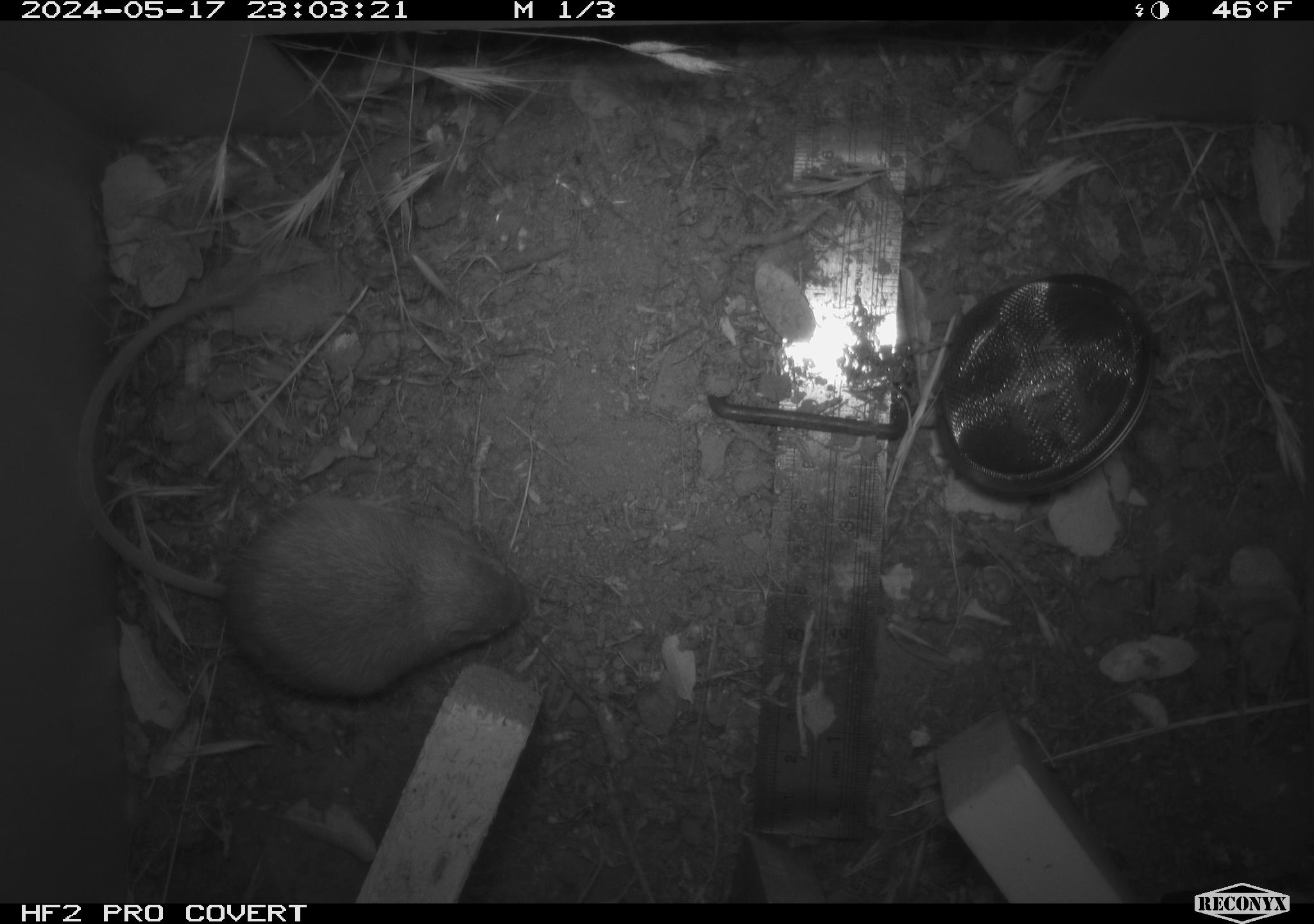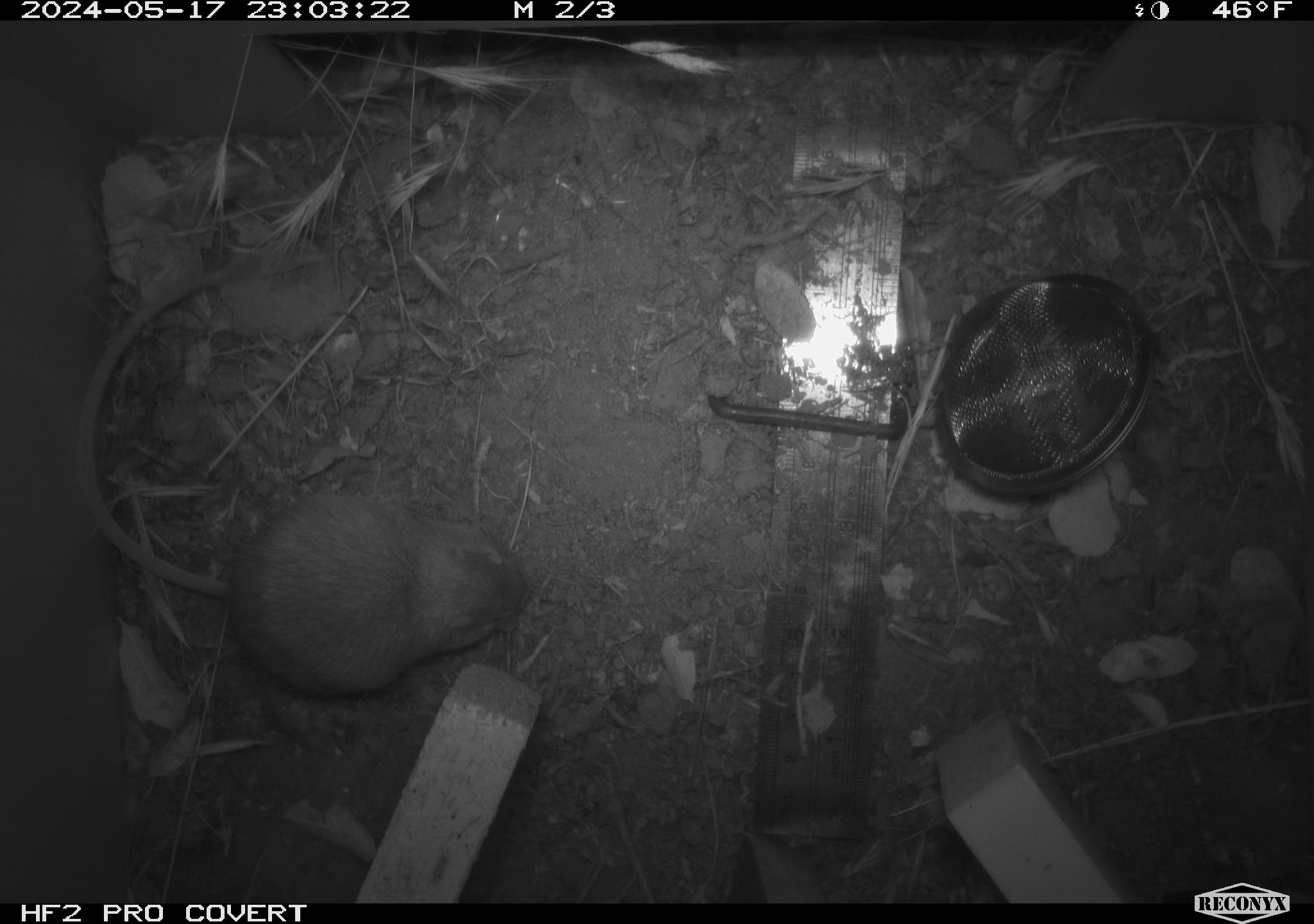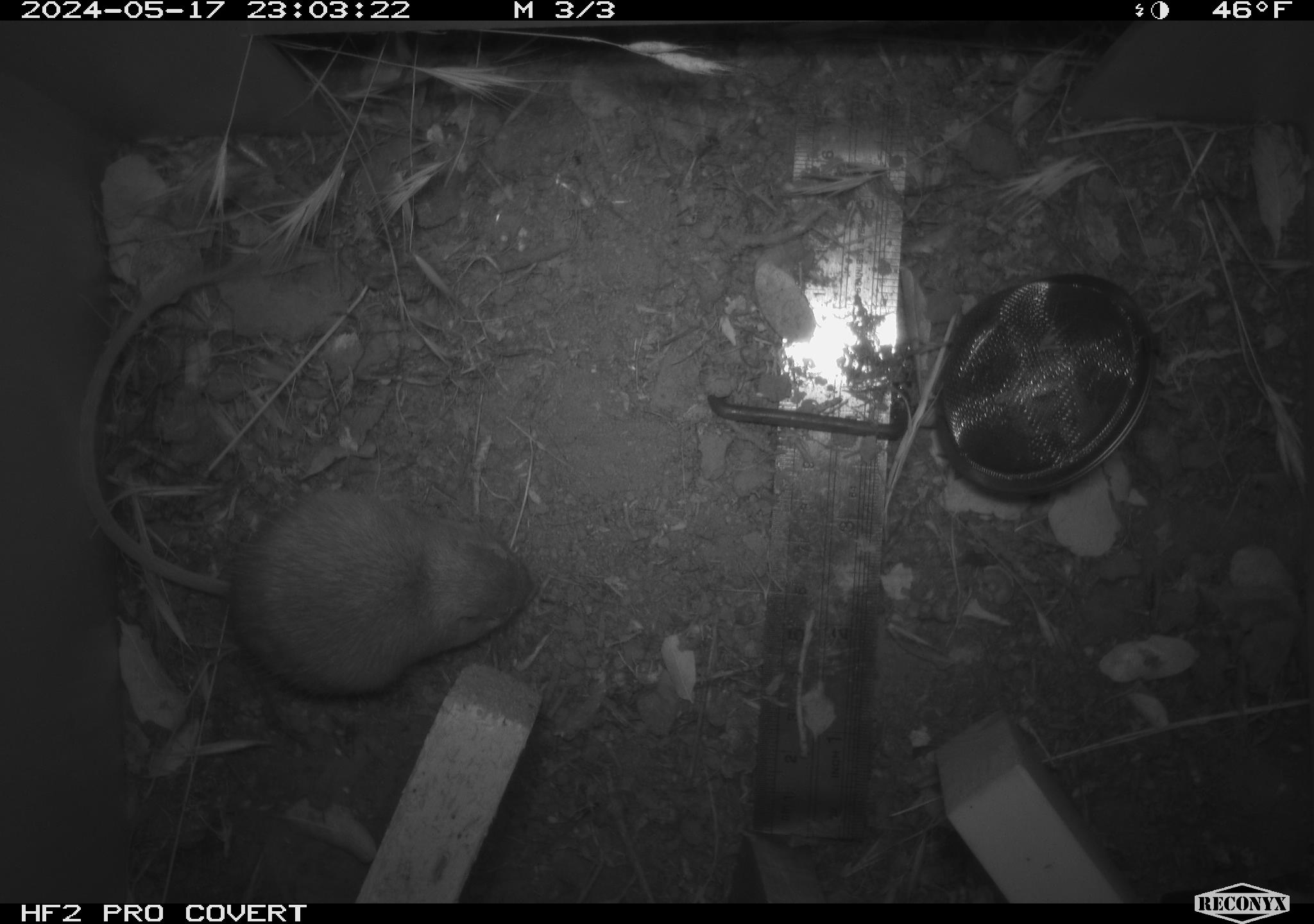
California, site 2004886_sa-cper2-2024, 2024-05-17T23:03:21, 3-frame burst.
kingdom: Animalia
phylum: Chordata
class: Mammalia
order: Rodentia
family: Heteromyidae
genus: Dipodomys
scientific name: Dipodomys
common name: kangaroo rats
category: dipodomys species